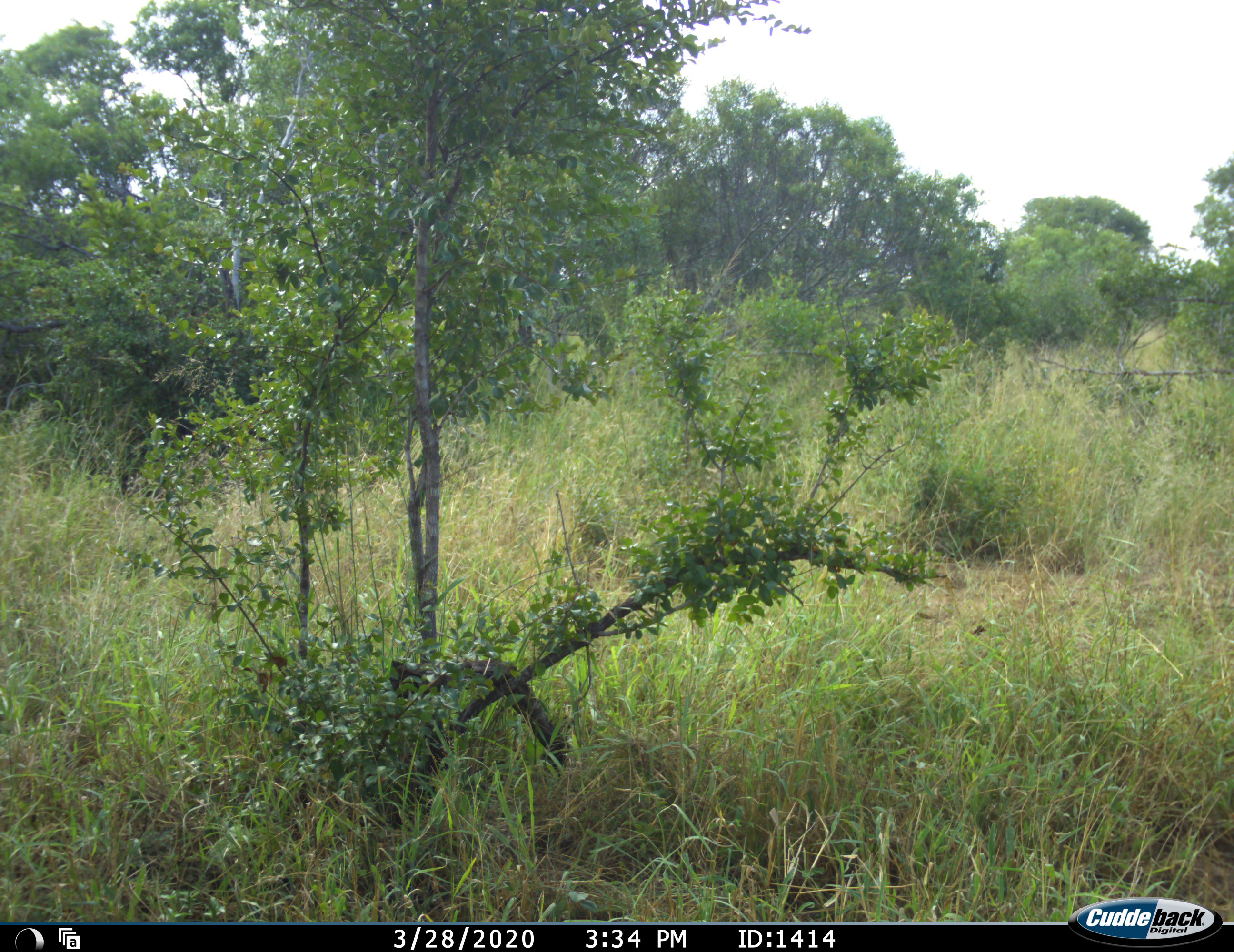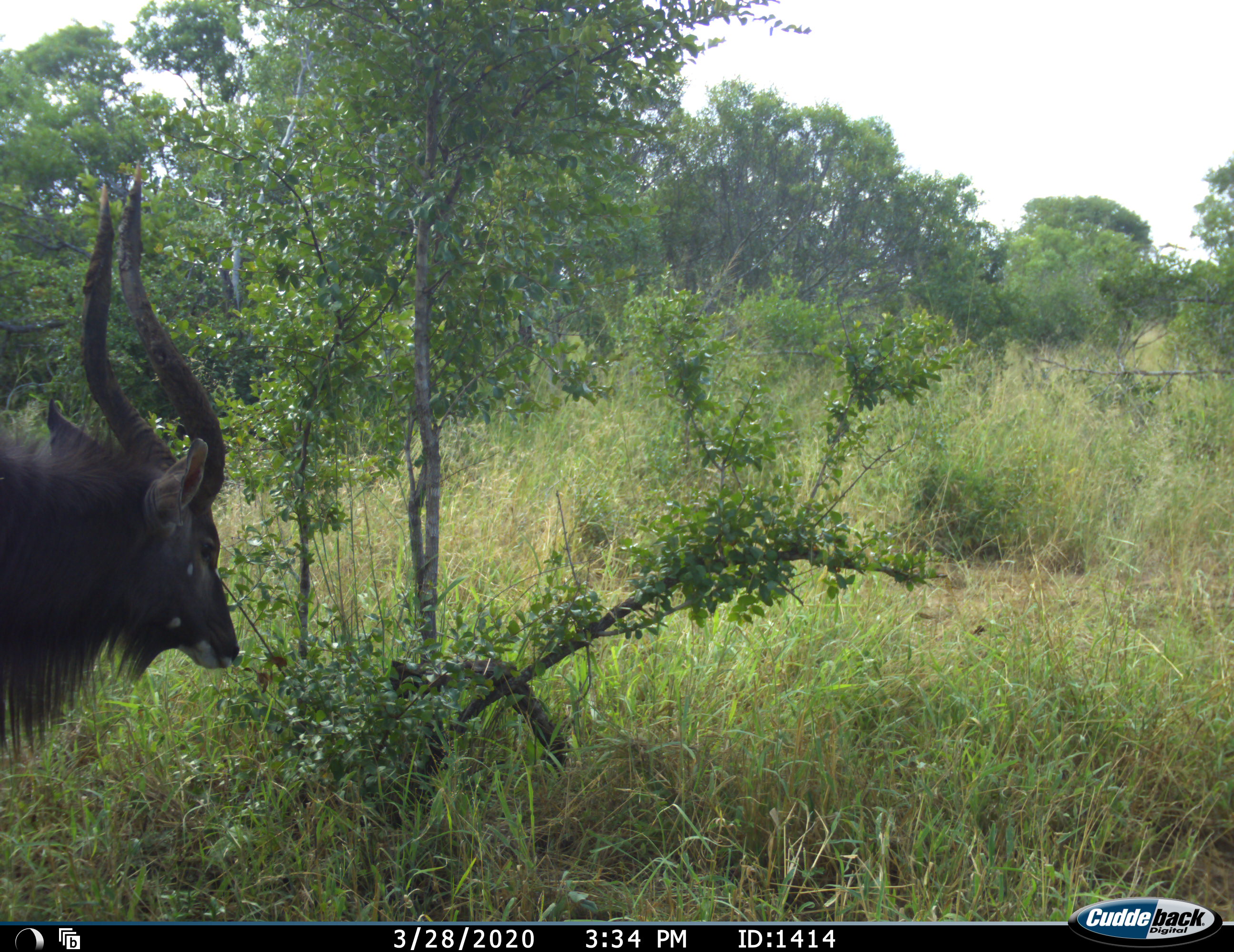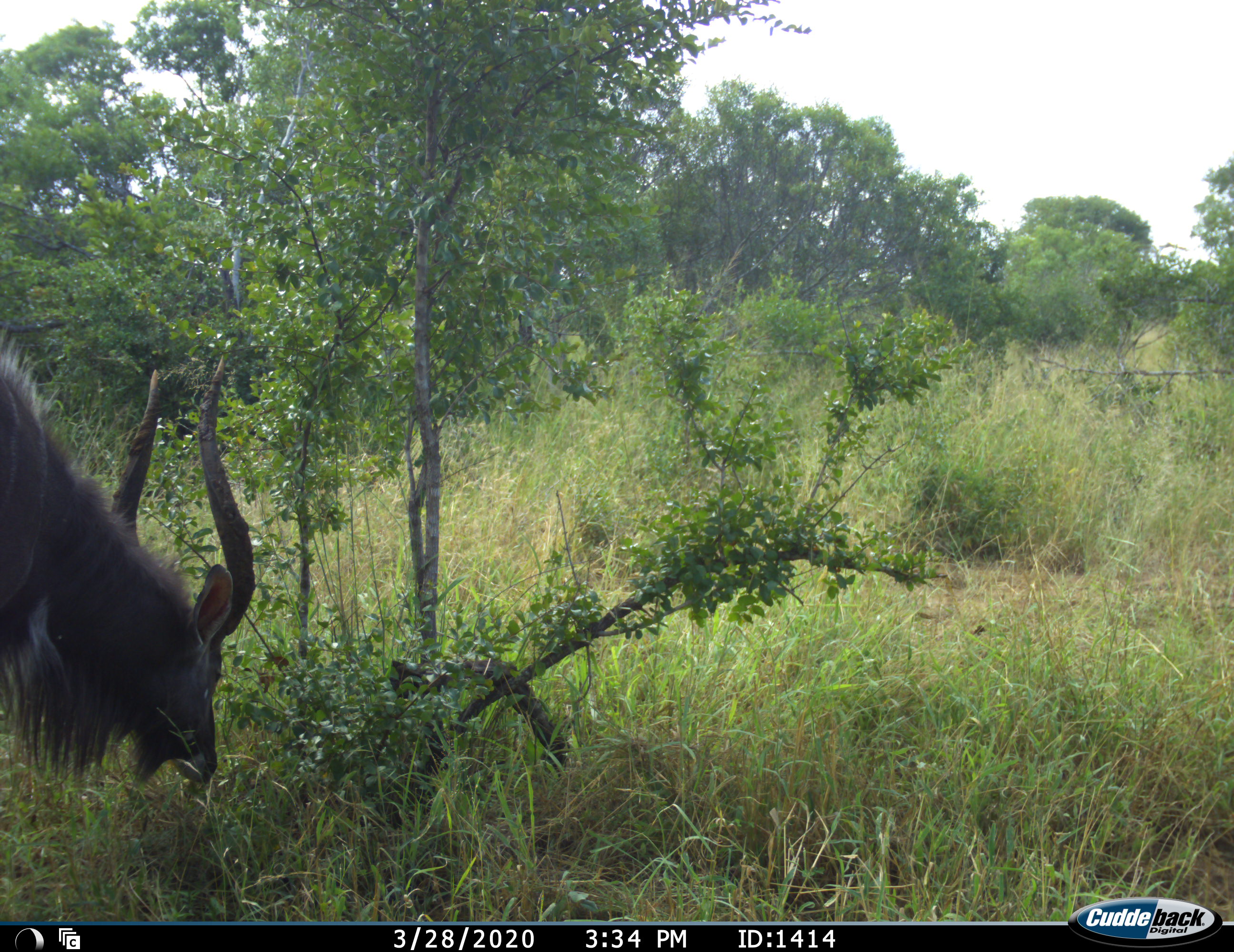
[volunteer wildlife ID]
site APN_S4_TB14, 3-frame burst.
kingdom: Animalia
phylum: Chordata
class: Mammalia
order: Artiodactyla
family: Bovidae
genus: Tragelaphus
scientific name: Tragelaphus angasii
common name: nyala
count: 1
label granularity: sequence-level